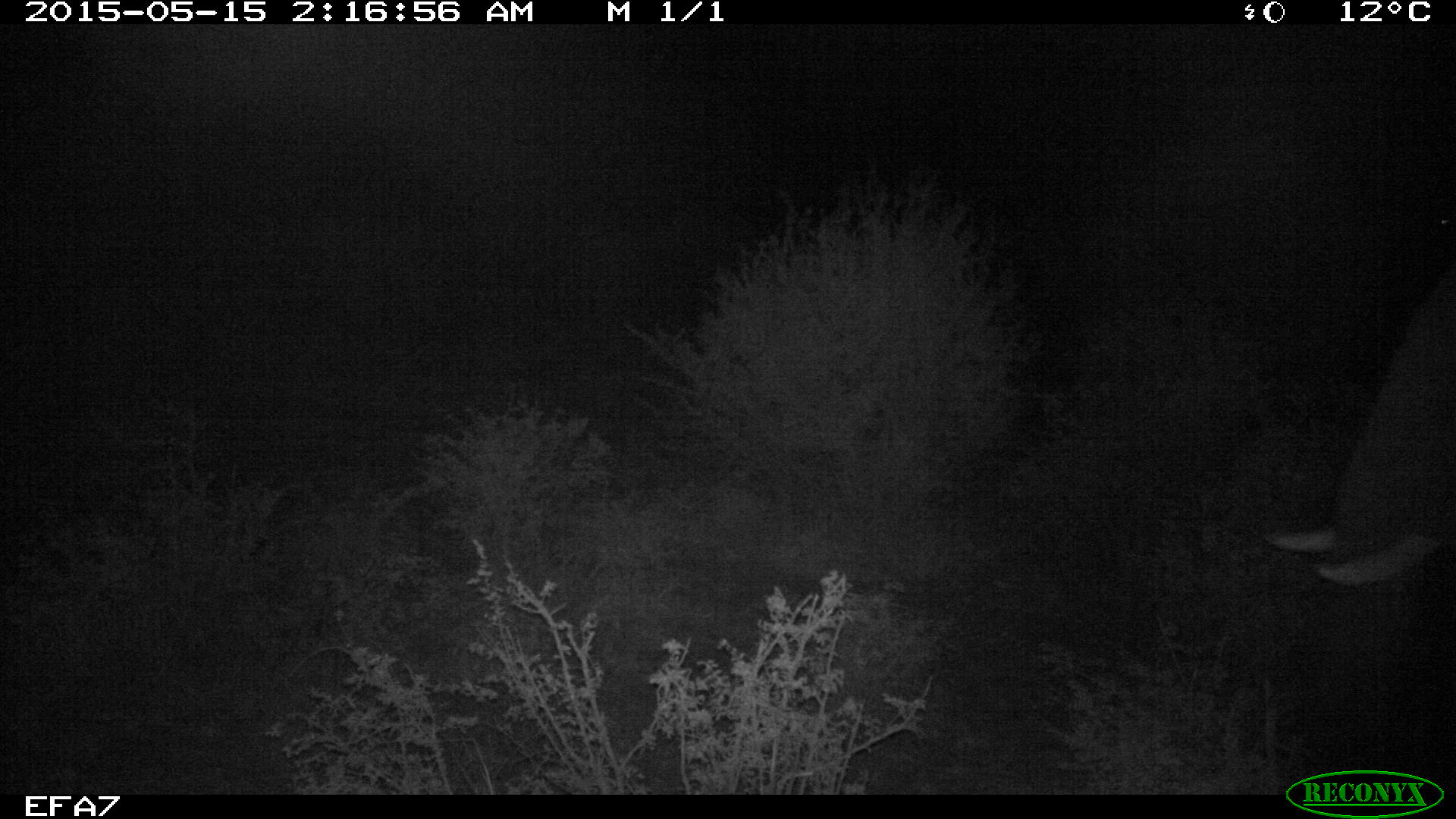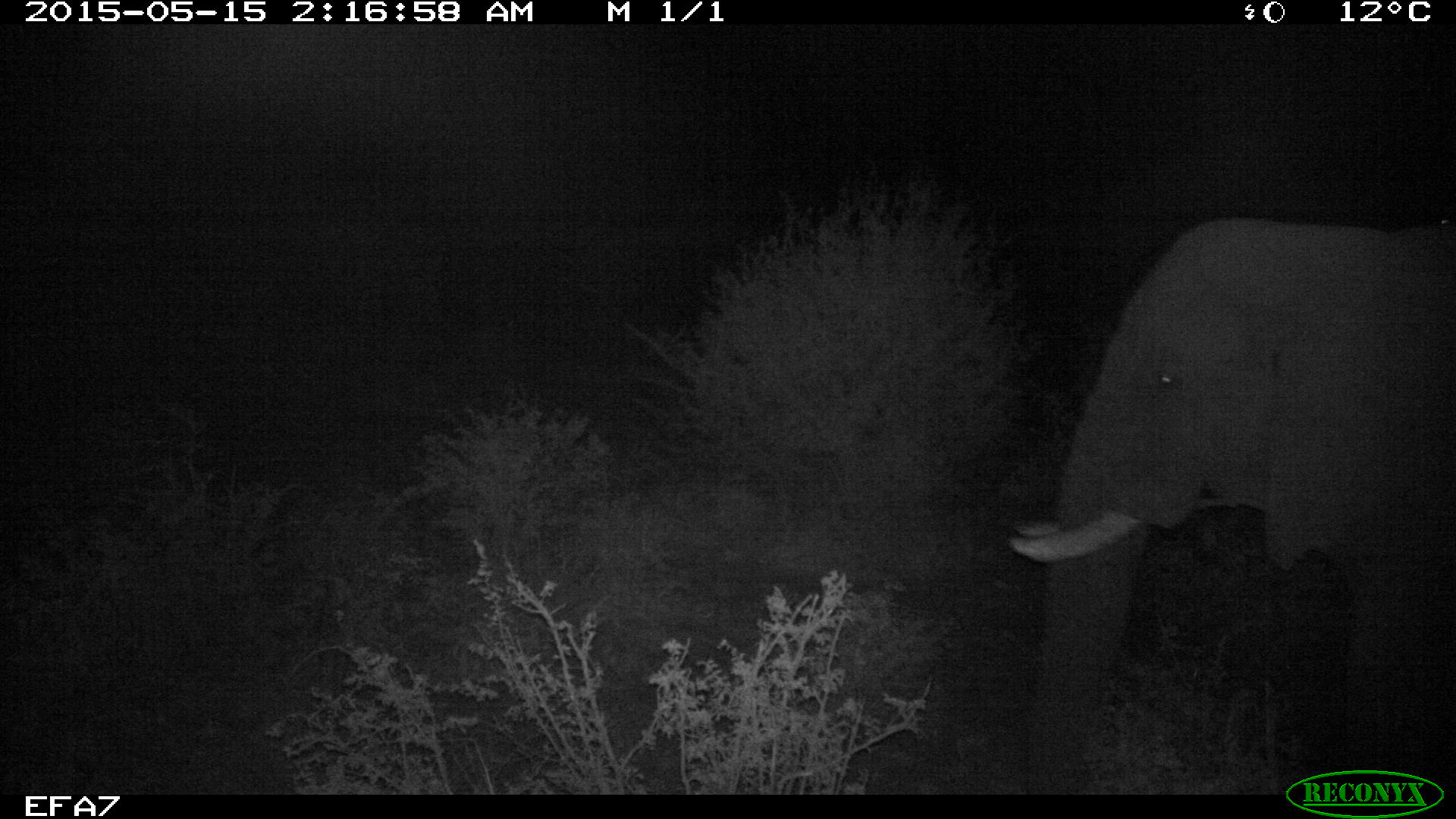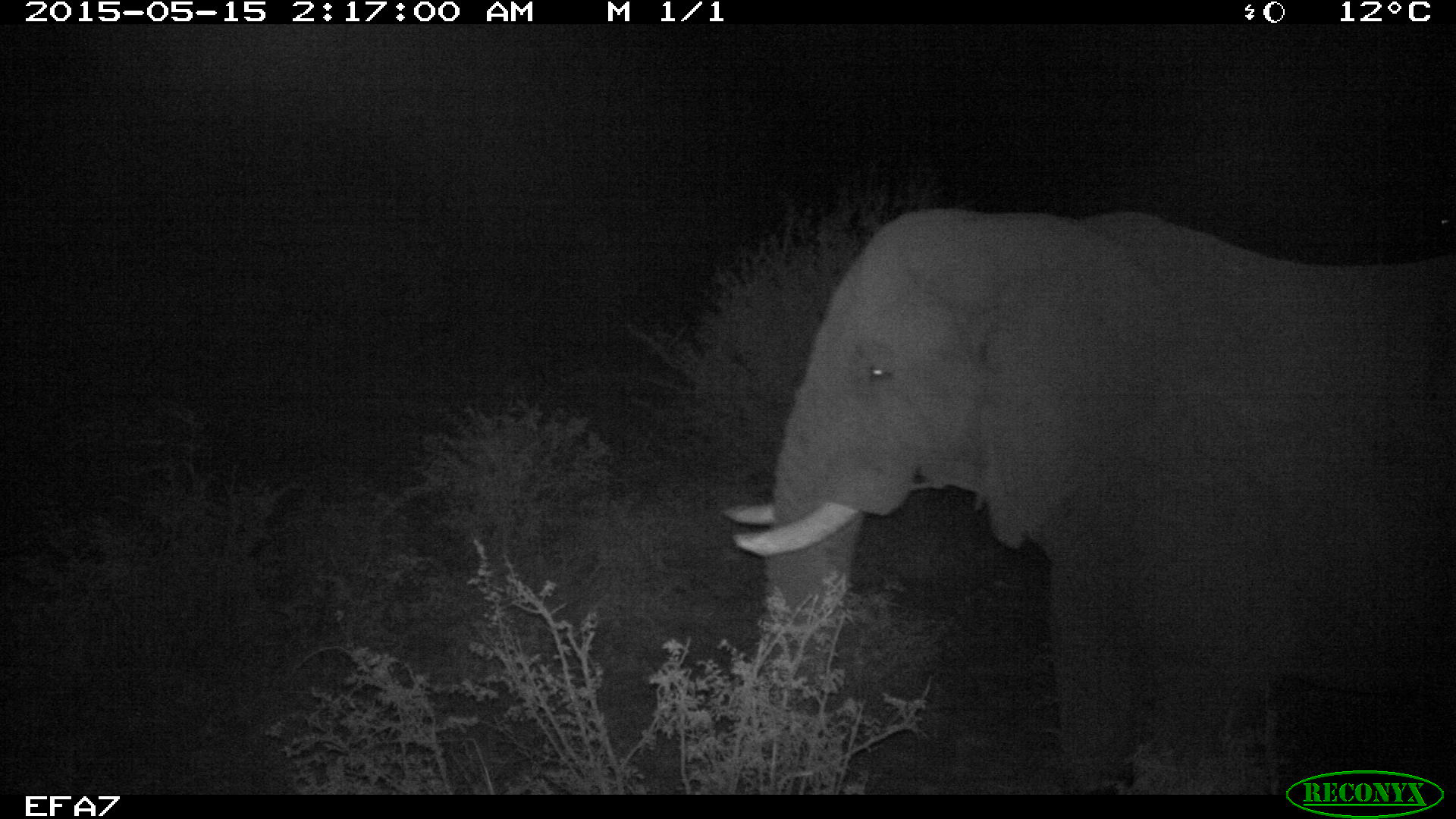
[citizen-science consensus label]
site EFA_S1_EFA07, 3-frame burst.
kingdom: Animalia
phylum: Chordata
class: Mammalia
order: Proboscidea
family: Elephantidae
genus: Loxodonta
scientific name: Loxodonta africana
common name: african bush elephant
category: elephant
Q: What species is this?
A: Elephant (african bush elephant) (Loxodonta africana).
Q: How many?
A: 1.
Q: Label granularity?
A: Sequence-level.